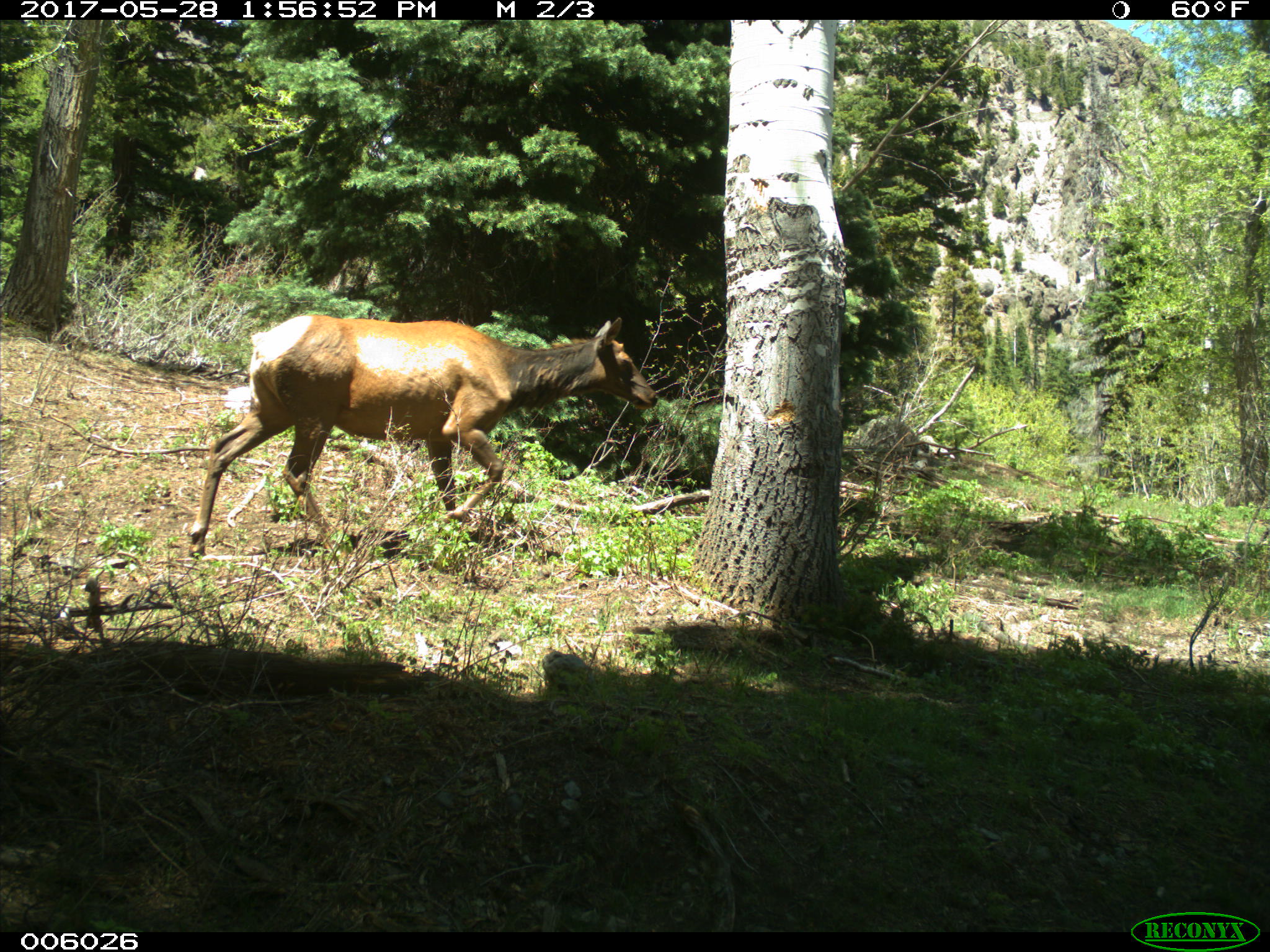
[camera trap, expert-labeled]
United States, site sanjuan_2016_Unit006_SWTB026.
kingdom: Animalia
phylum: Chordata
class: Mammalia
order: Artiodactyla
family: Cervidae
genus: Cervus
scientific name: Cervus elaphus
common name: red deer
Cervus elaphus (red deer).